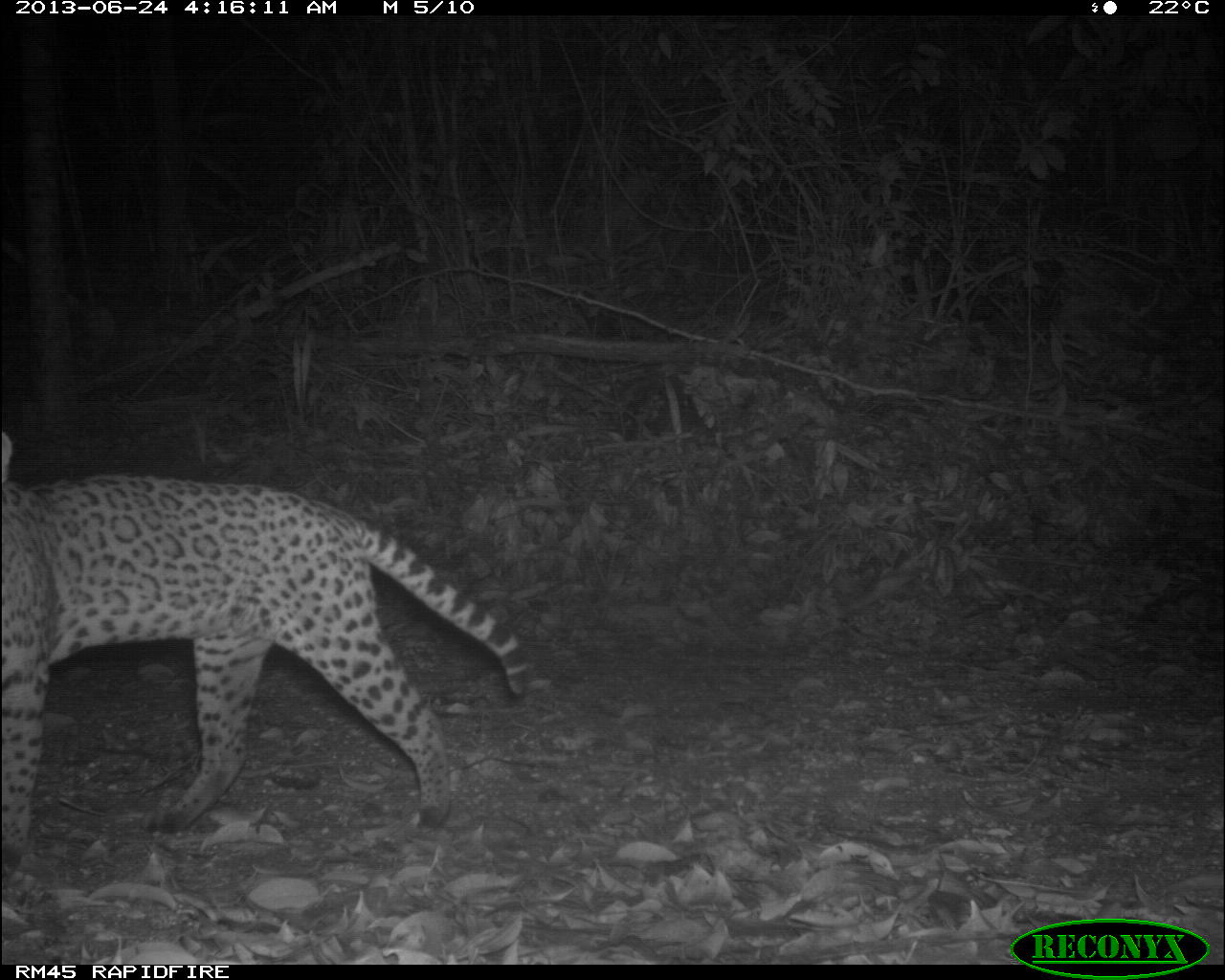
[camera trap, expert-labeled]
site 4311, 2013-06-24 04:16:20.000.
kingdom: Animalia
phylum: Chordata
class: Mammalia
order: Carnivora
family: Felidae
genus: Leopardus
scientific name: Leopardus pardalis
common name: ocelot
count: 1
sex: female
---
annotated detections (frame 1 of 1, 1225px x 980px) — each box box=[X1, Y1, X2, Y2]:
leopardus pardalis: box=[0, 429, 529, 887]